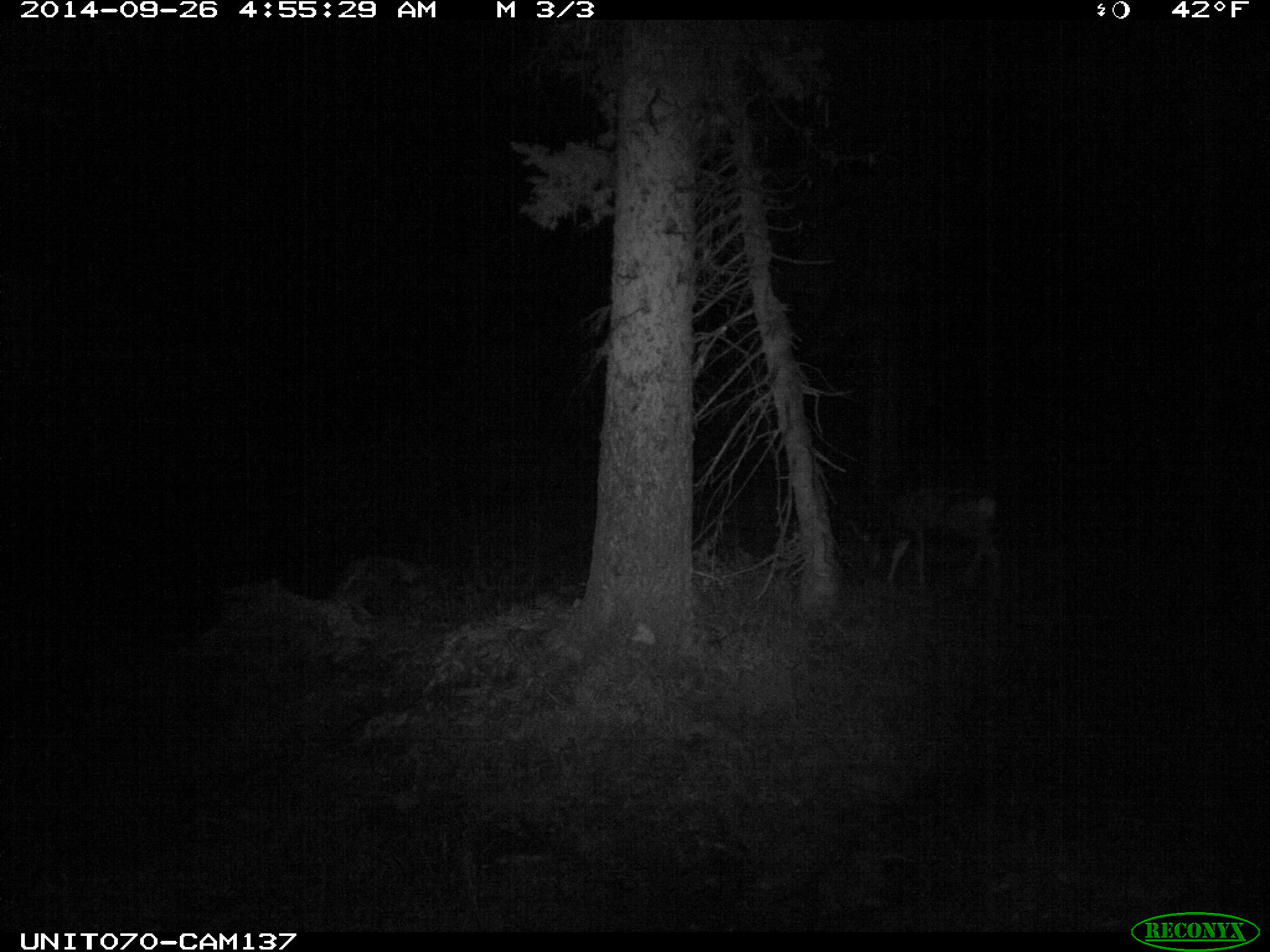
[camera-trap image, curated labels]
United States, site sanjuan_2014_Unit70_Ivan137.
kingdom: Animalia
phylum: Chordata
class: Mammalia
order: Artiodactyla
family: Cervidae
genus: Odocoileus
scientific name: Odocoileus hemionus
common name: mule deer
Odocoileus hemionus (mule deer).